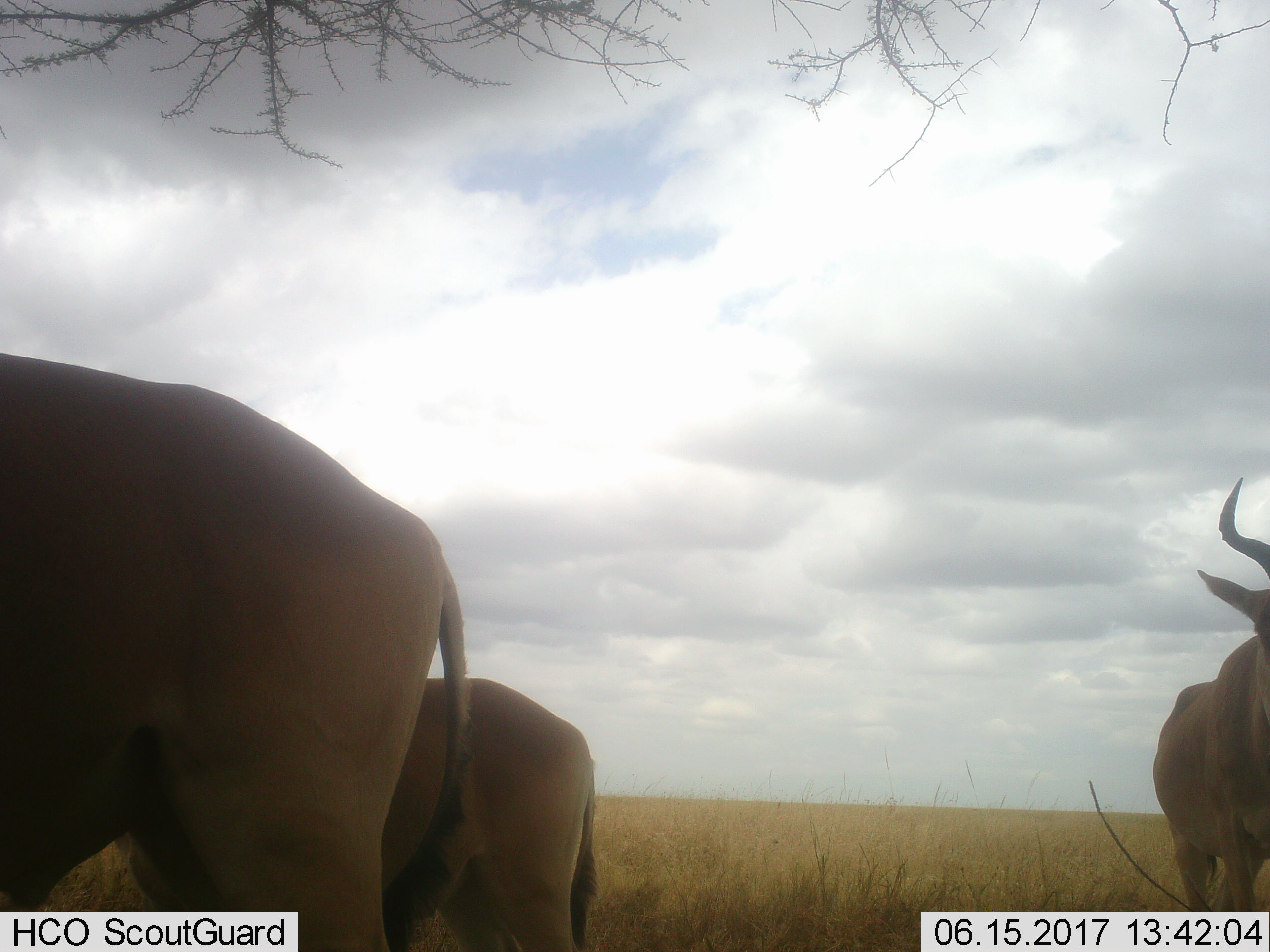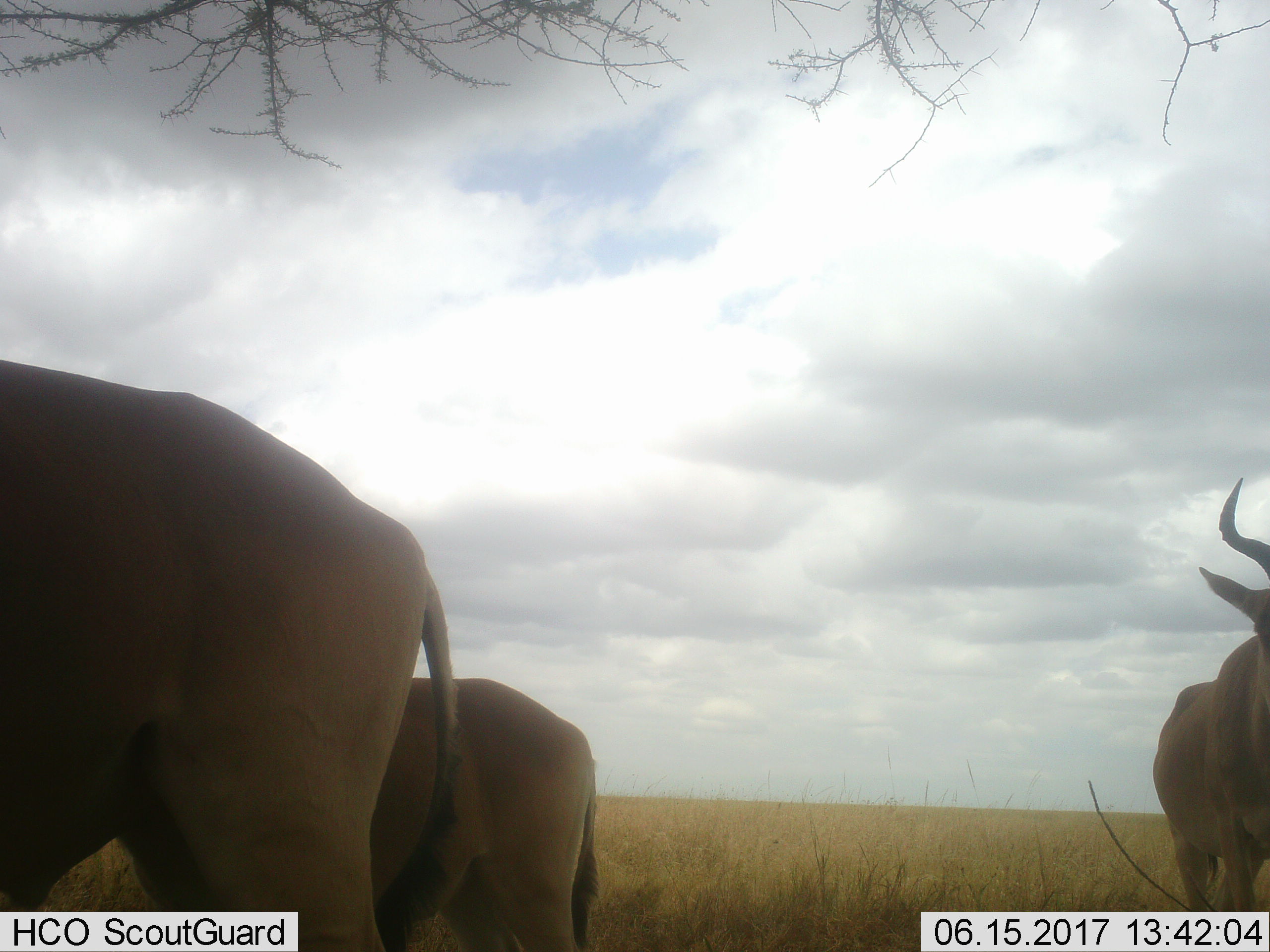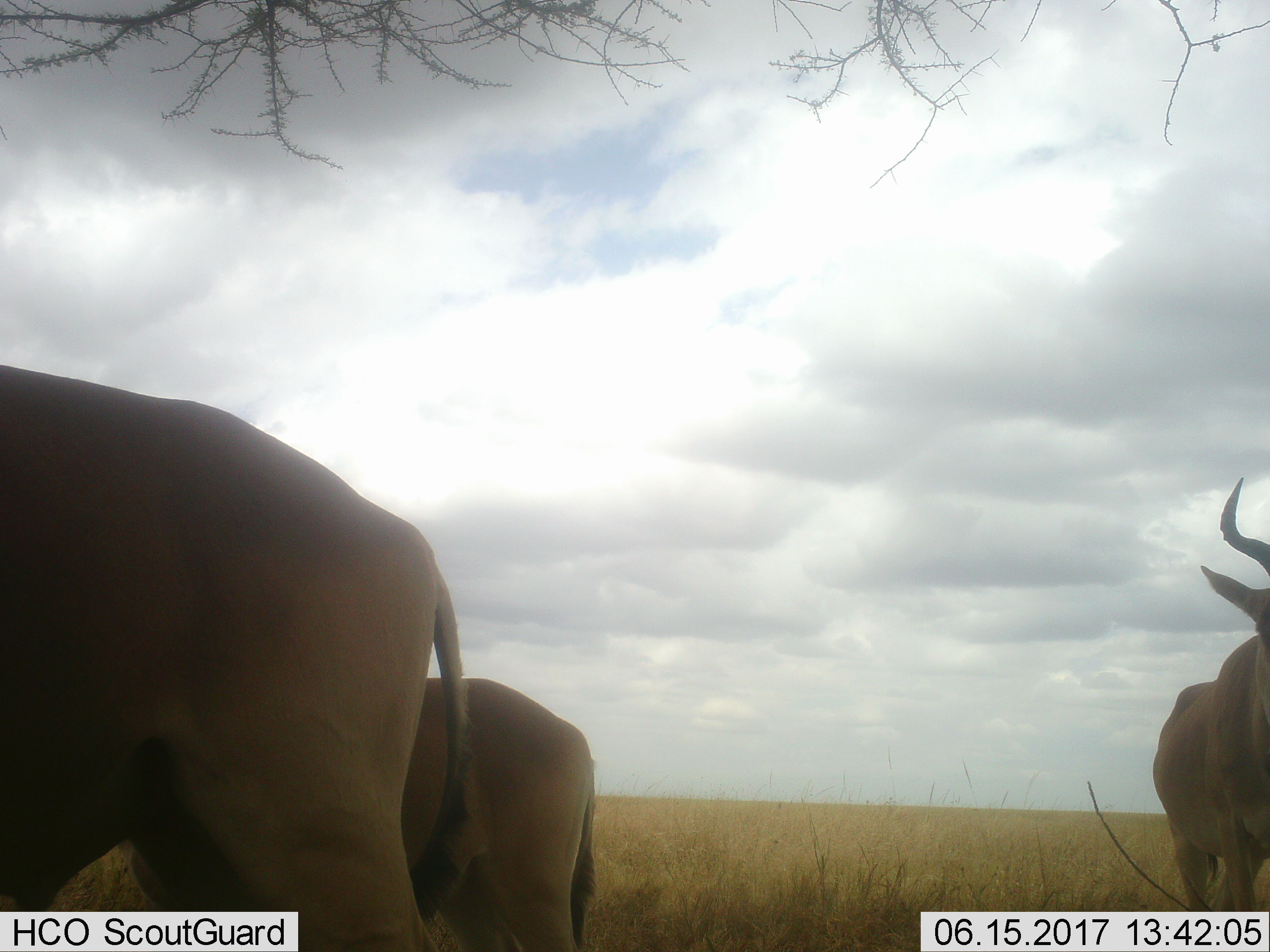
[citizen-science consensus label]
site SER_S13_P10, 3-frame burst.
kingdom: Animalia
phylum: Chordata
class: Mammalia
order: Artiodactyla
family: Bovidae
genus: Alcelaphus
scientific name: Alcelaphus buselaphus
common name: hartebeest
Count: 3.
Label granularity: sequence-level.